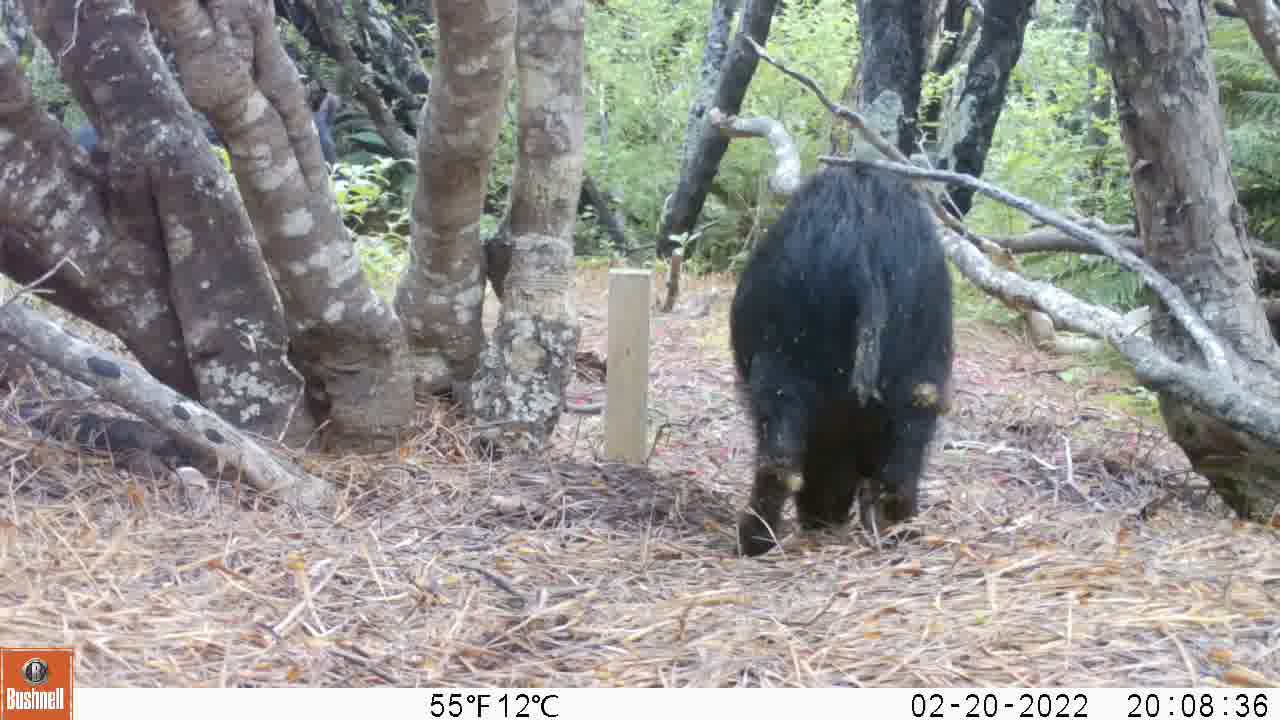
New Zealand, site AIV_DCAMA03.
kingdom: Animalia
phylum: Chordata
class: Mammalia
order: Artiodactyla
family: Suidae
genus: Sus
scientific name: Sus scrofa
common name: pig